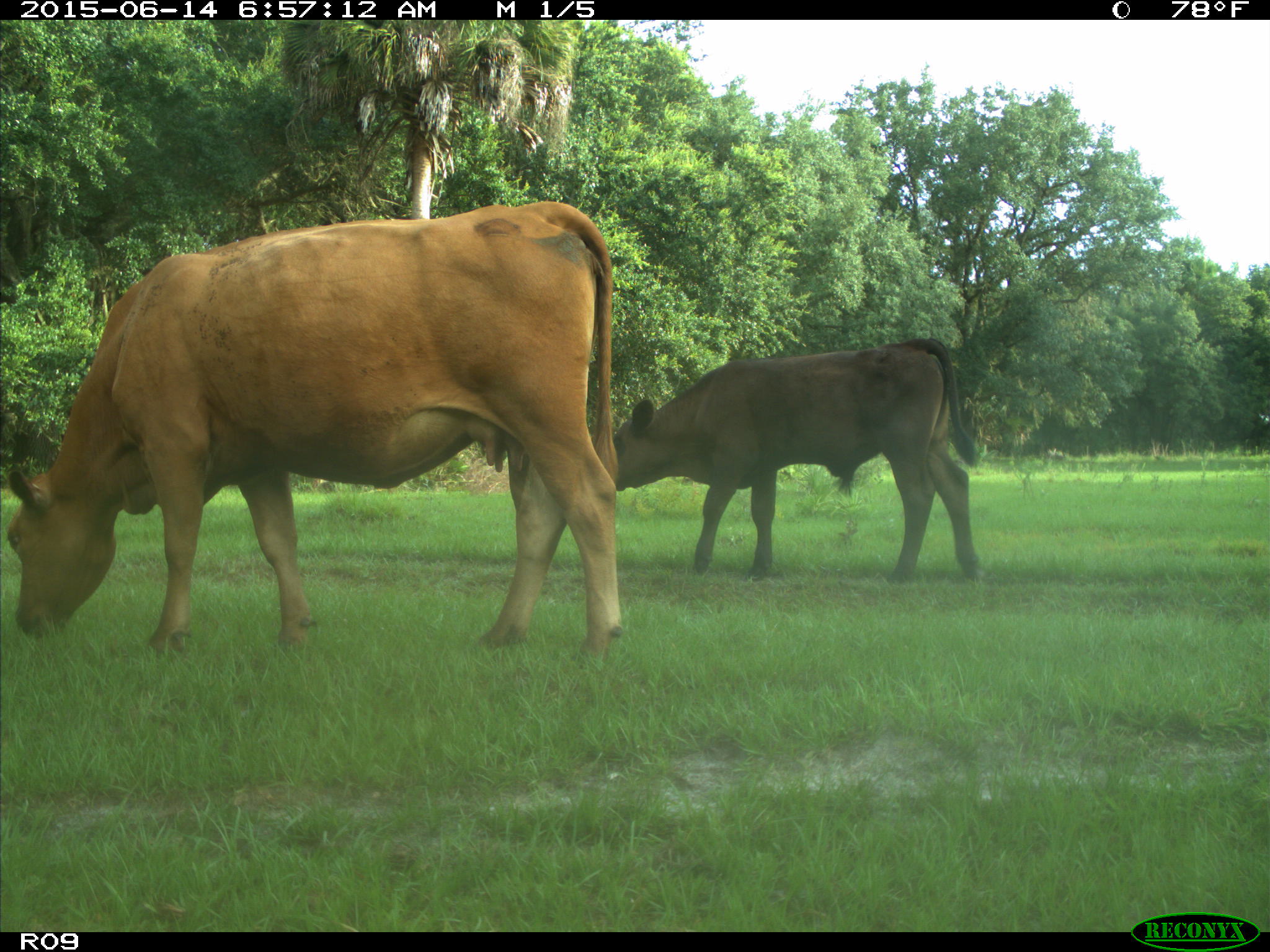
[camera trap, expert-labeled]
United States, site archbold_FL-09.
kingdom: Animalia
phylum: Chordata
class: Mammalia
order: Artiodactyla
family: Bovidae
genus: Bos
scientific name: Bos taurus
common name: domestic cow